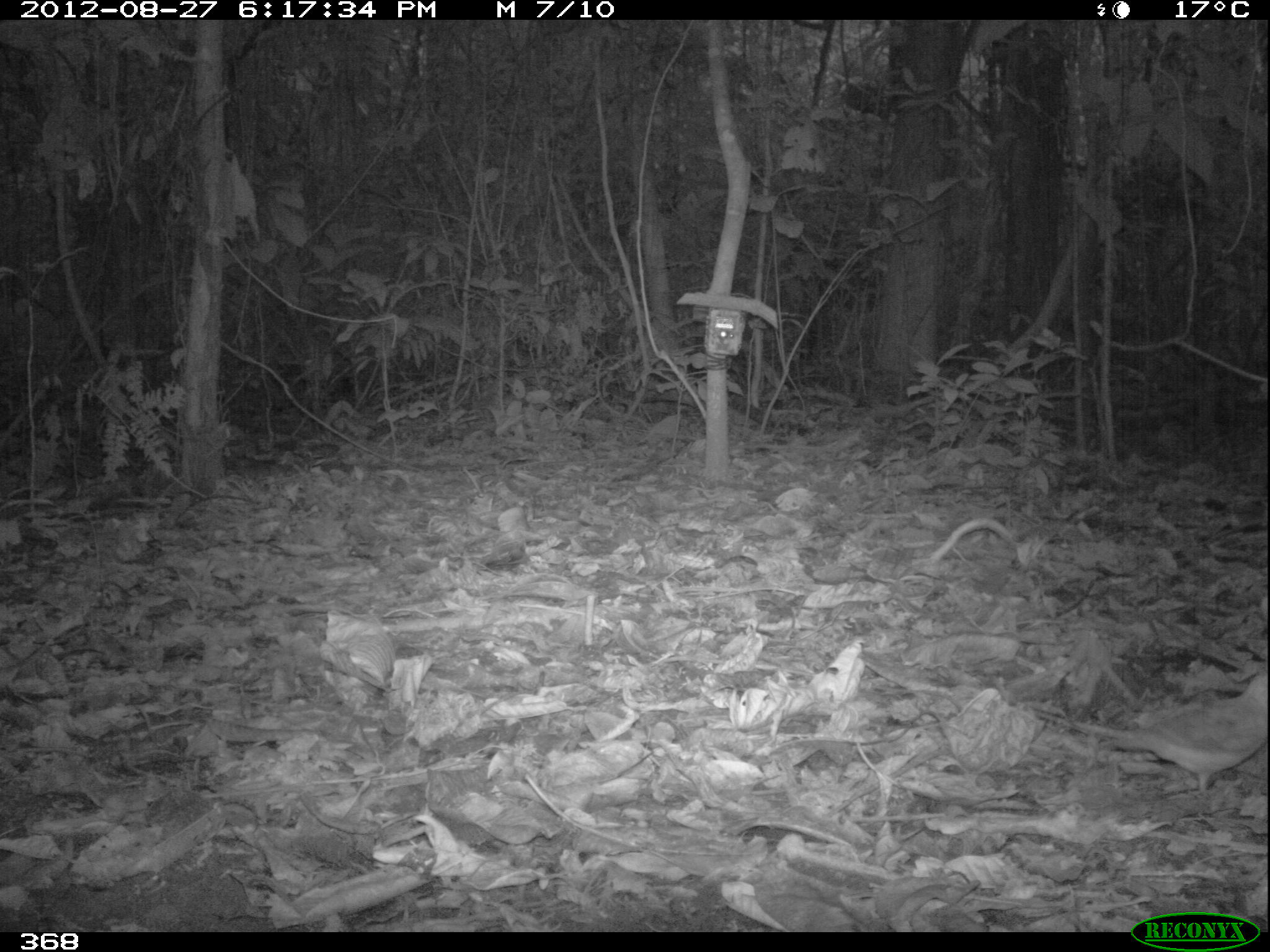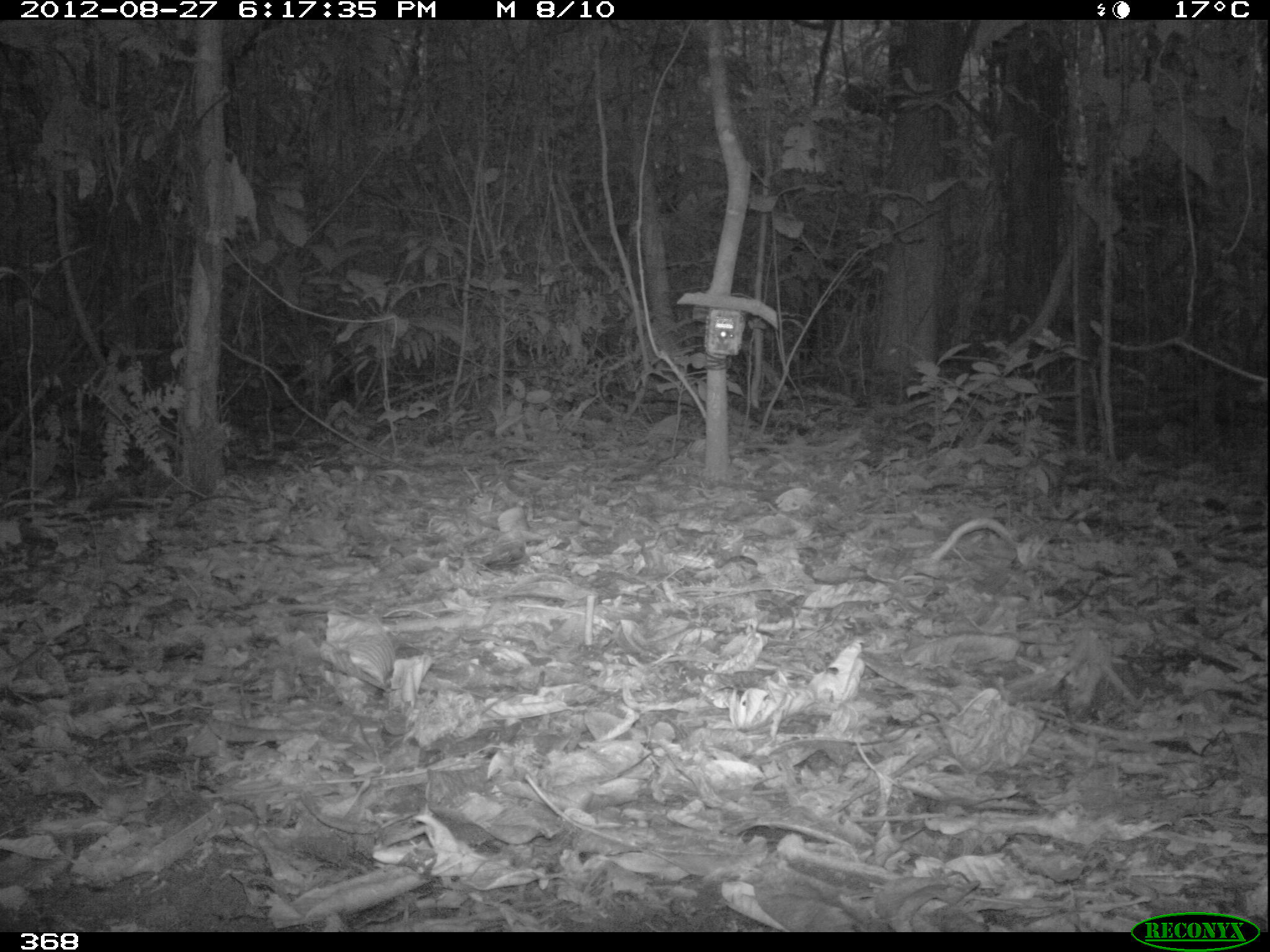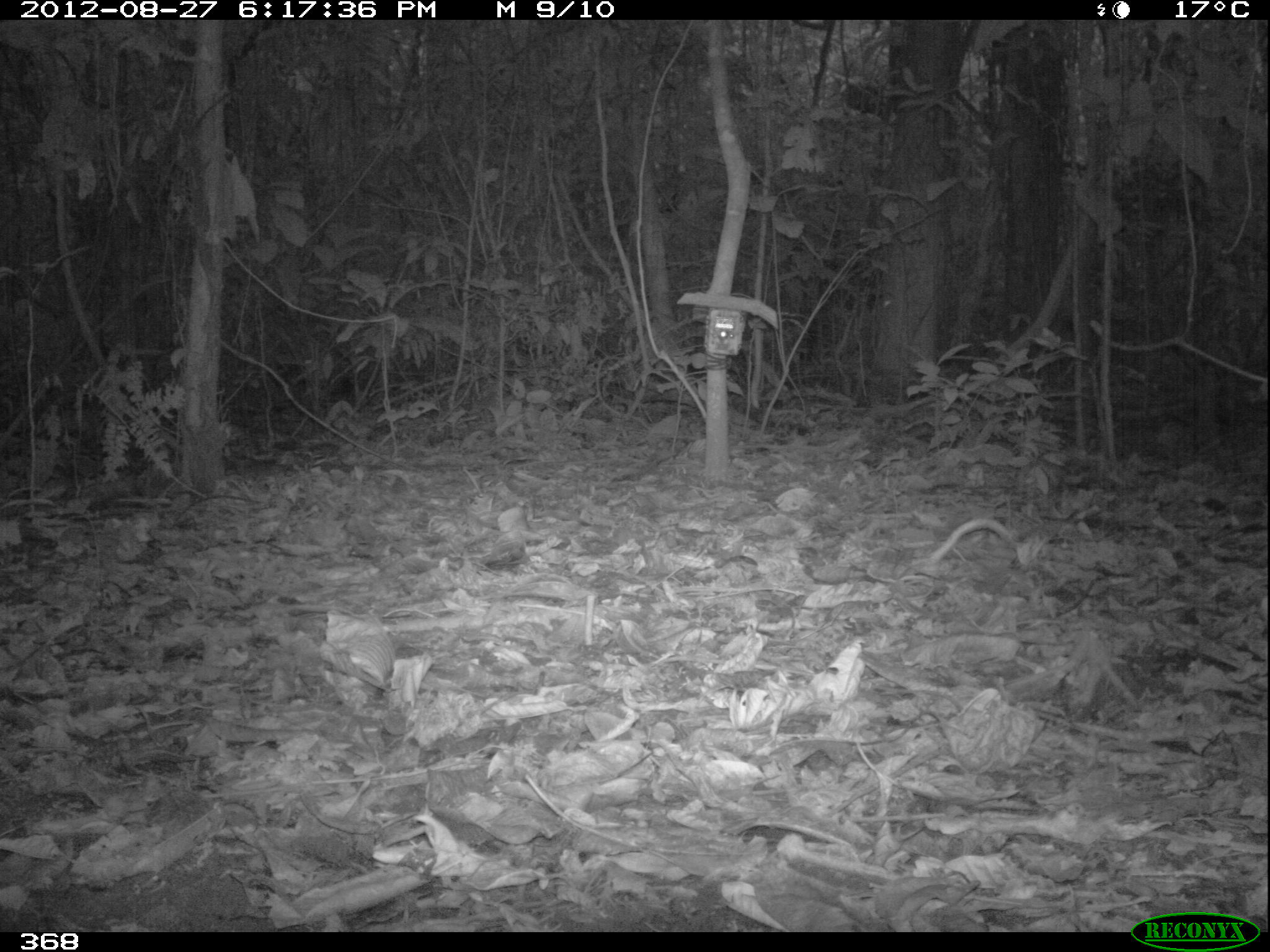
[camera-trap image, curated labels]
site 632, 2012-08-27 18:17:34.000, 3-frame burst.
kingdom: Animalia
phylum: Chordata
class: Aves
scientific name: Aves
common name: bird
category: unknown bird